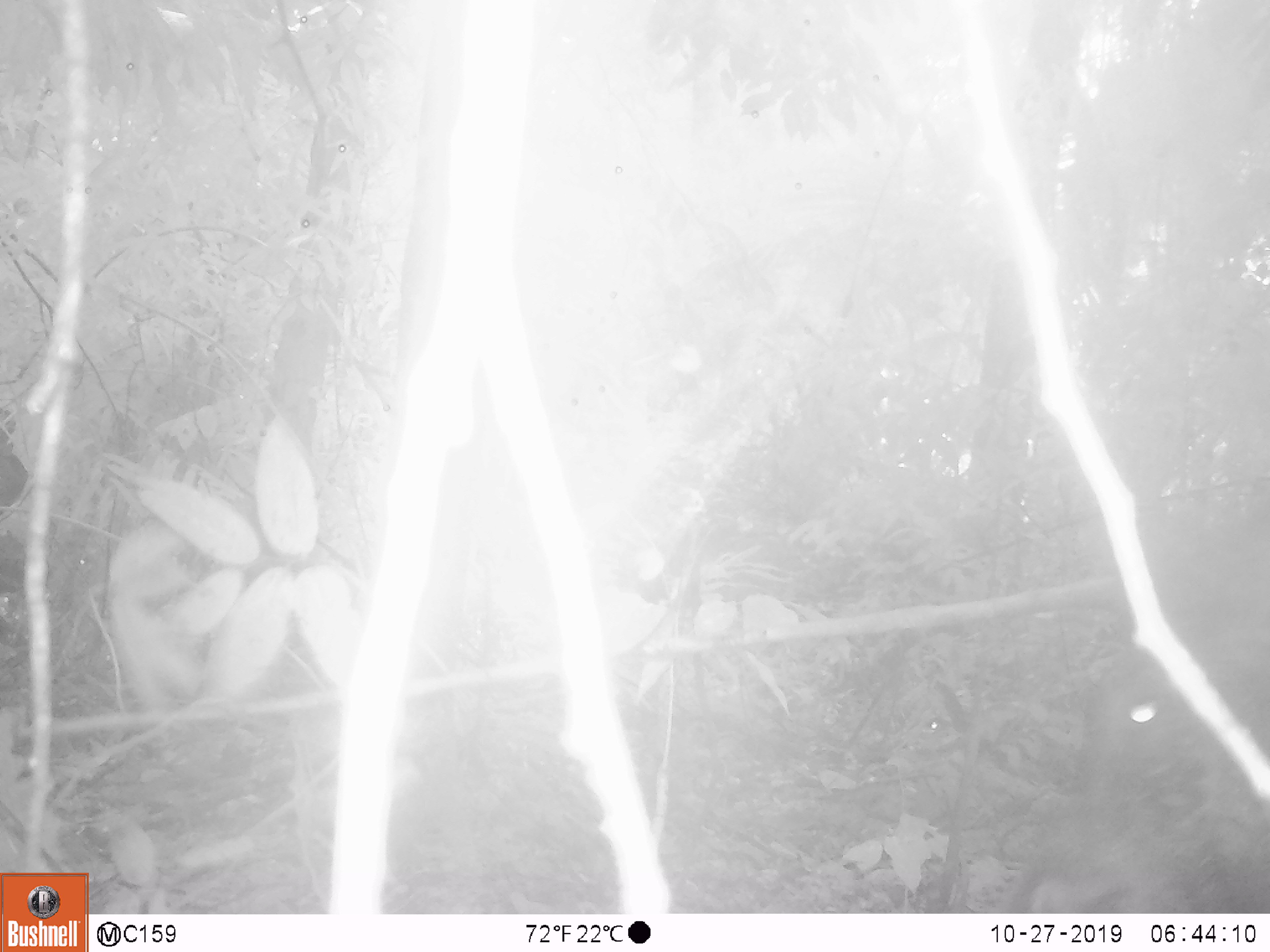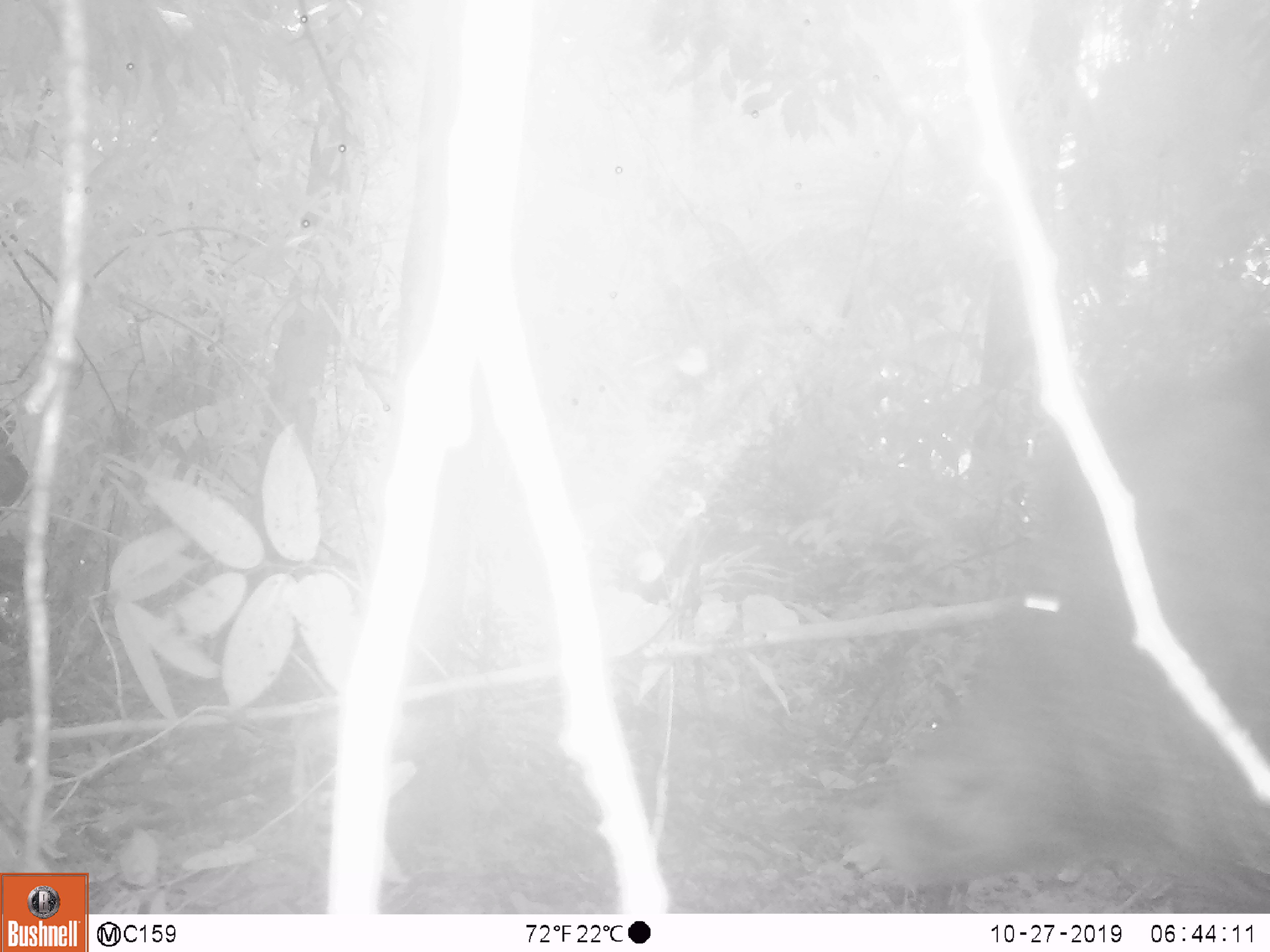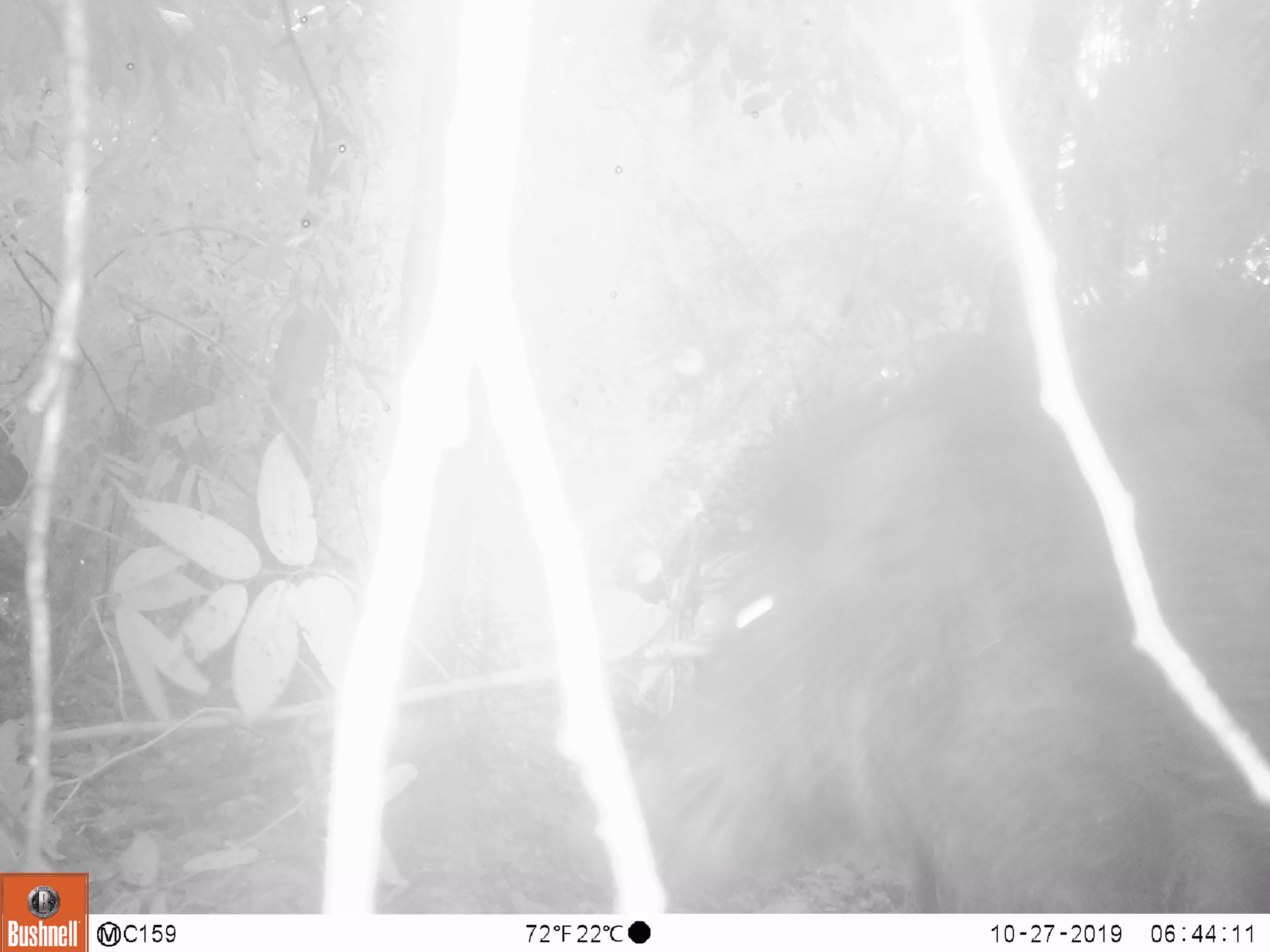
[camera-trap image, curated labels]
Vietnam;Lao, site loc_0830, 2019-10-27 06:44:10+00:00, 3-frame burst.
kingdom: Animalia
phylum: Chordata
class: Mammalia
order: Artiodactyla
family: Suidae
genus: Sus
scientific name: Sus scrofa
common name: eurasian wild pig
Eurasian wild pig (Sus scrofa). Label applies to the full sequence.